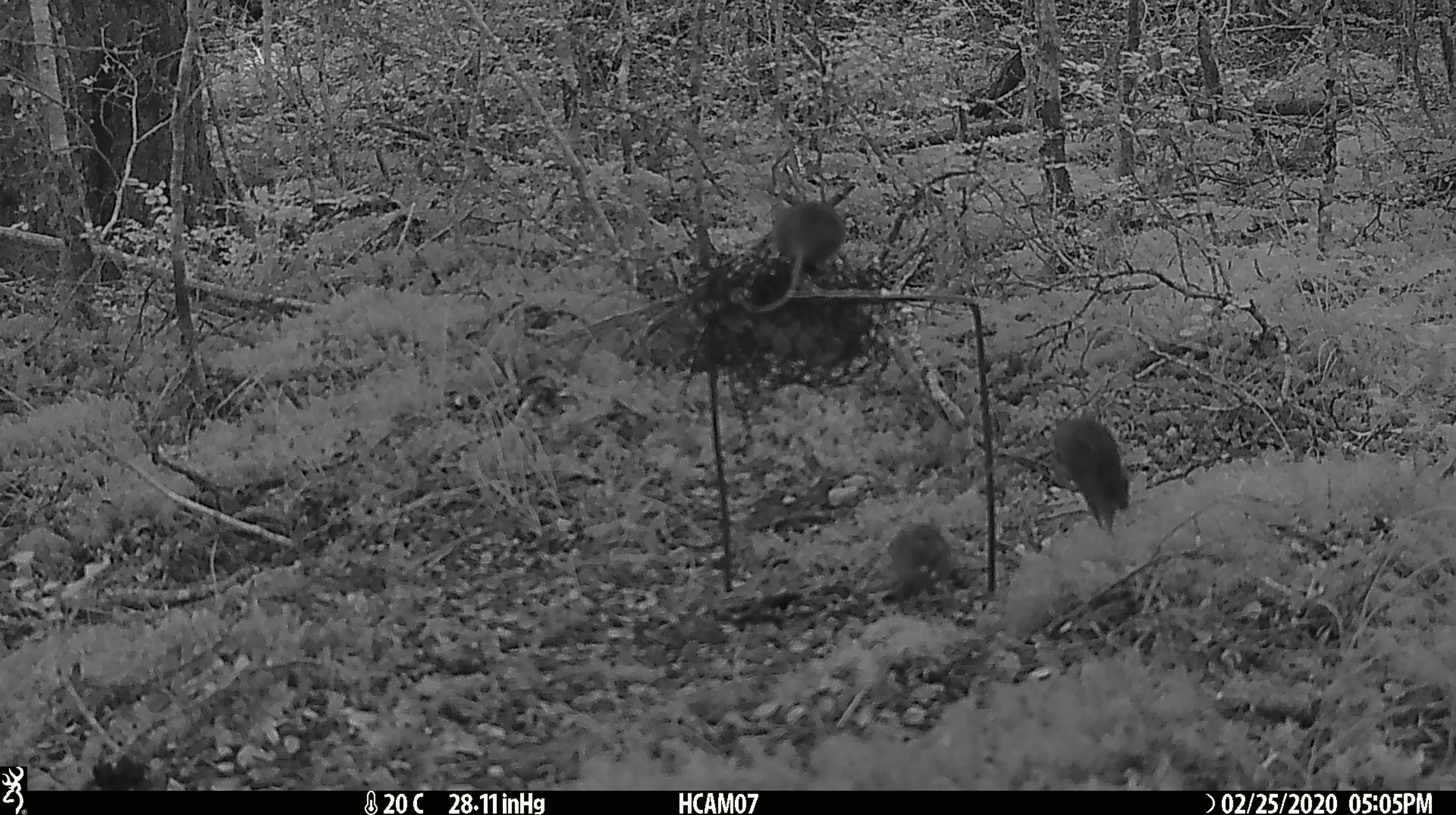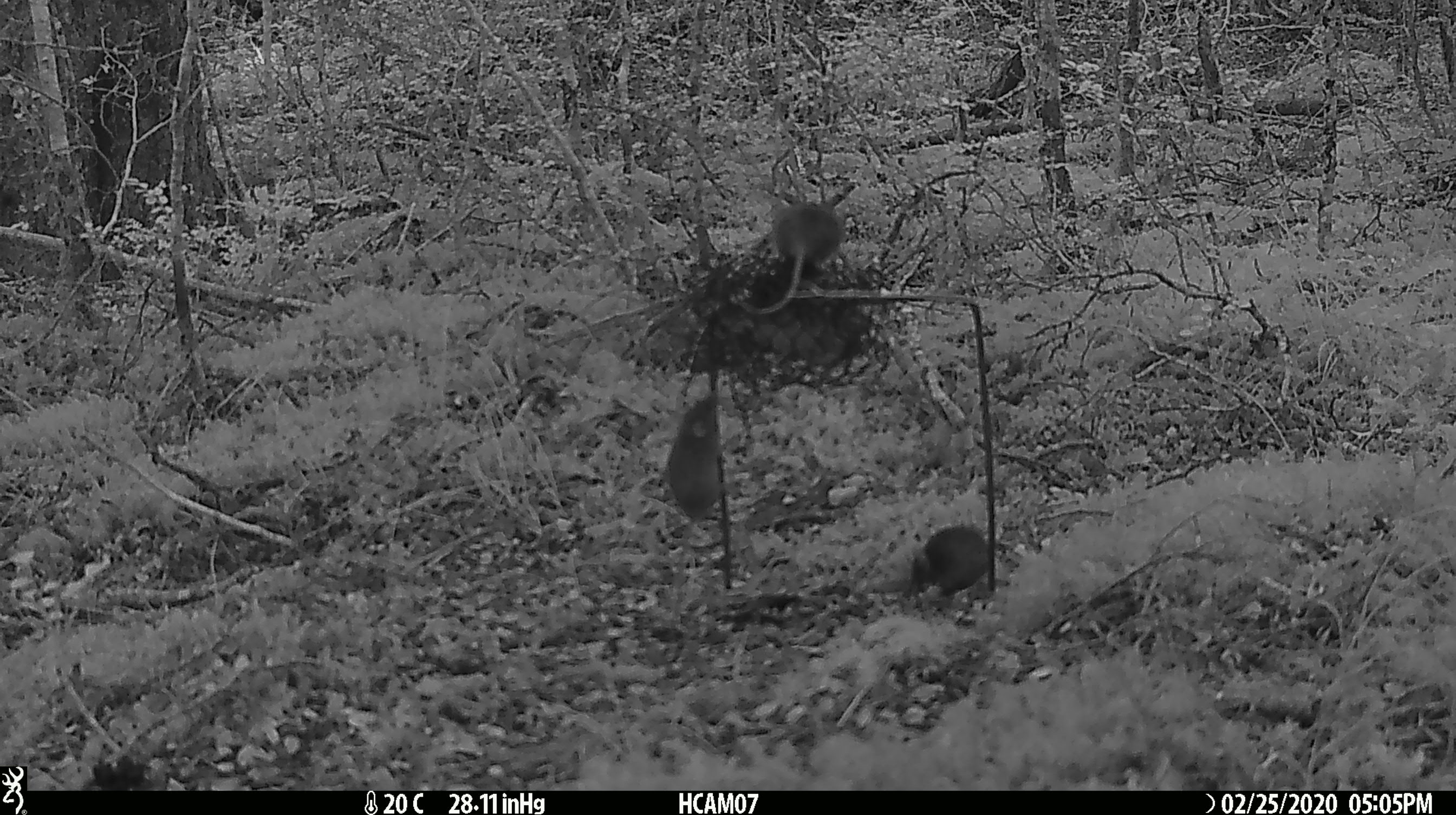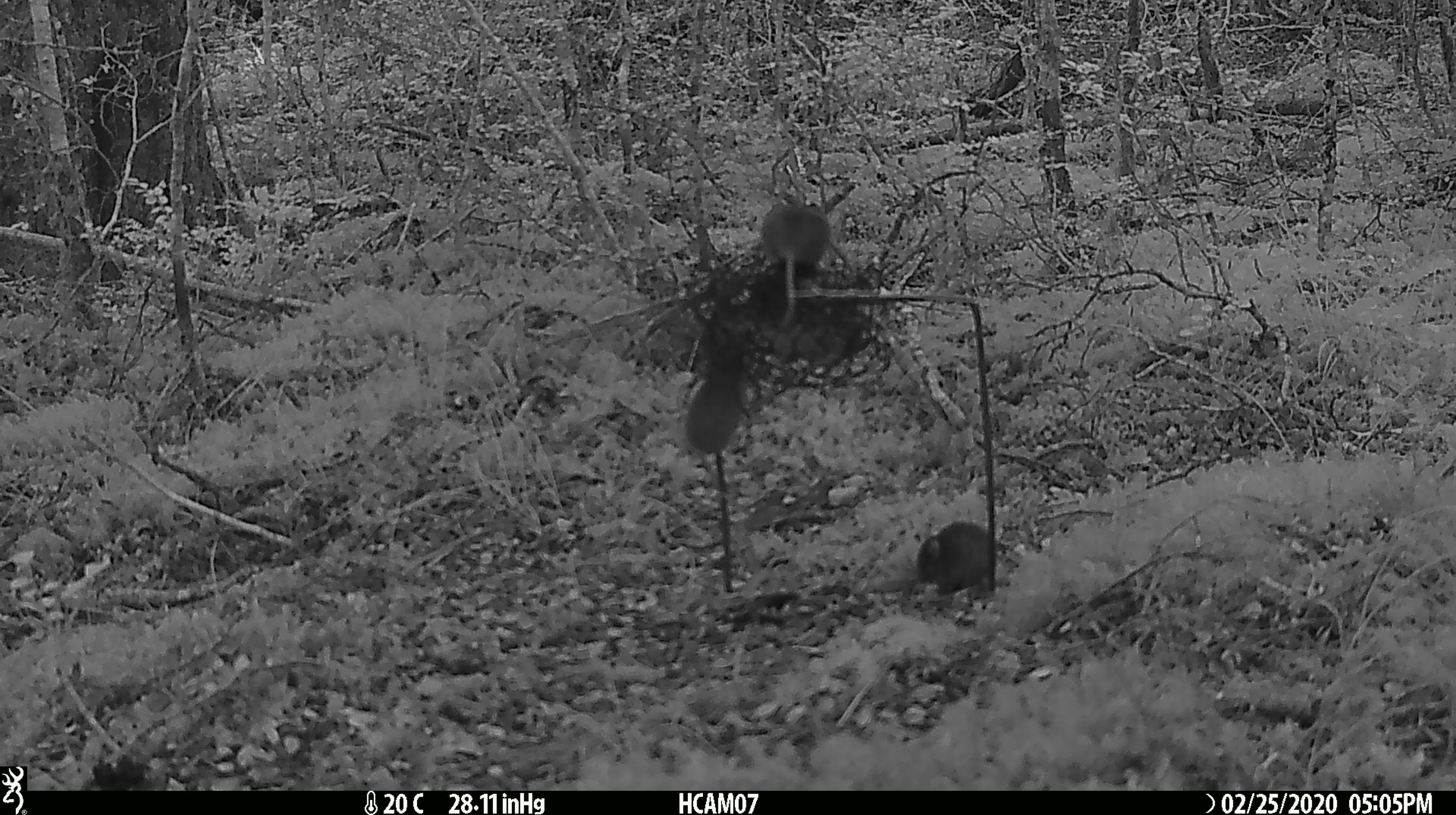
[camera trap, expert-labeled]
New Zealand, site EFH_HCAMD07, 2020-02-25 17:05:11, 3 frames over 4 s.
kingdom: Animalia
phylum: Chordata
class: Mammalia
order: Rodentia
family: Muridae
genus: Mus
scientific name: Mus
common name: mouse